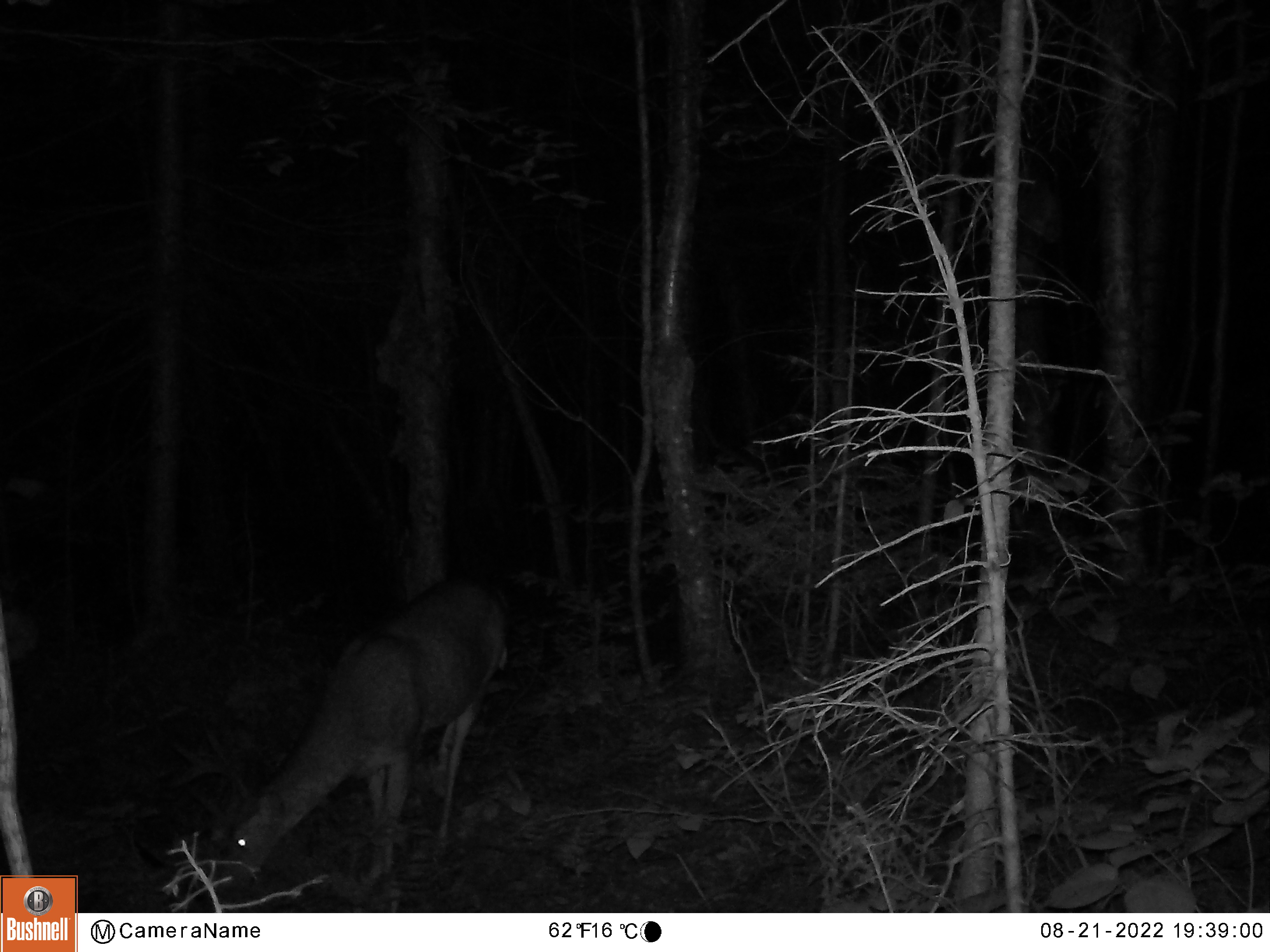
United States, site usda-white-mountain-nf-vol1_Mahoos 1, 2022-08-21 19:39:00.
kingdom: Animalia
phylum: Chordata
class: Mammalia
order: Artiodactyla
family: Cervidae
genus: Odocoileus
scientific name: Odocoileus virginianus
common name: white-tailed deer